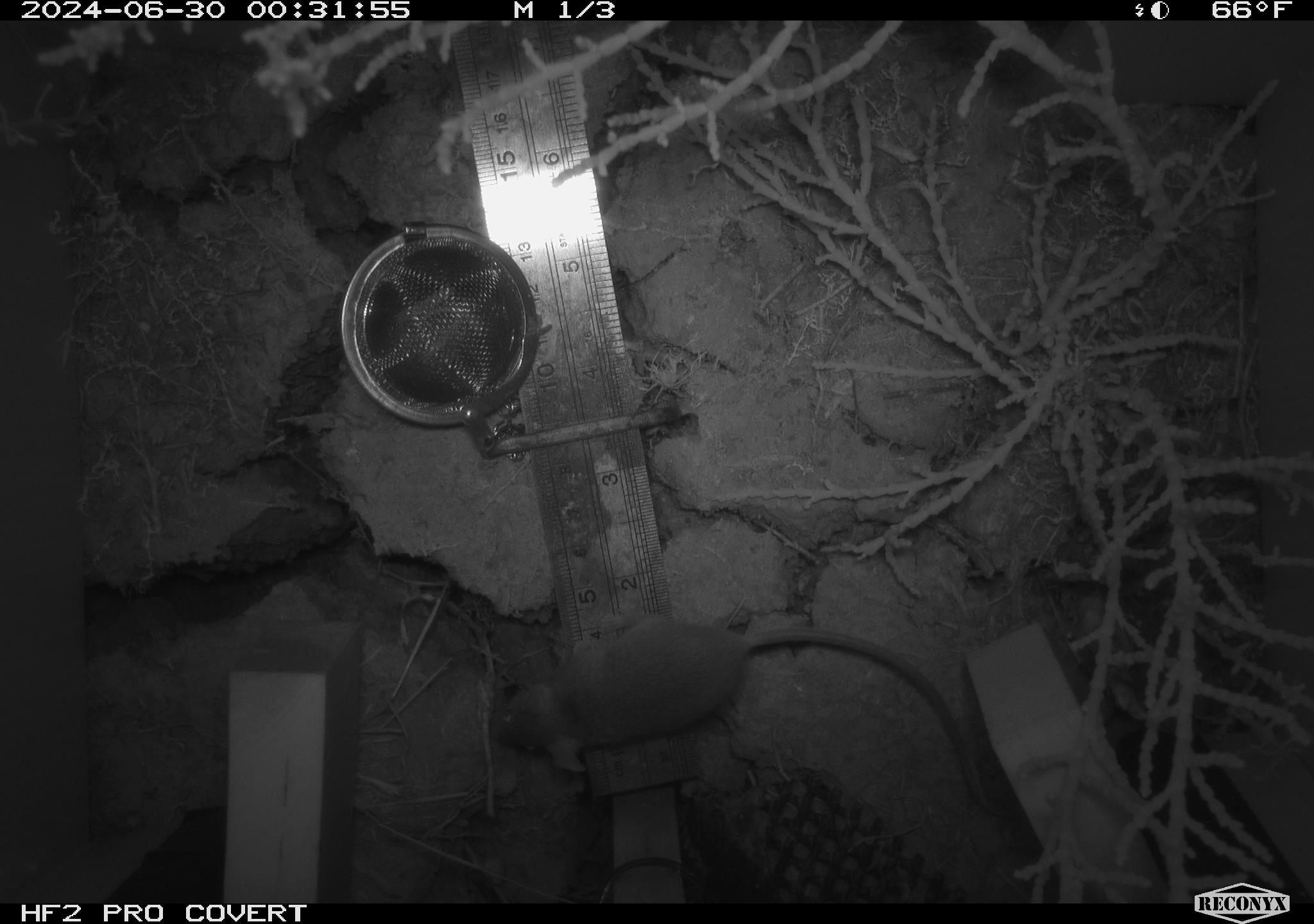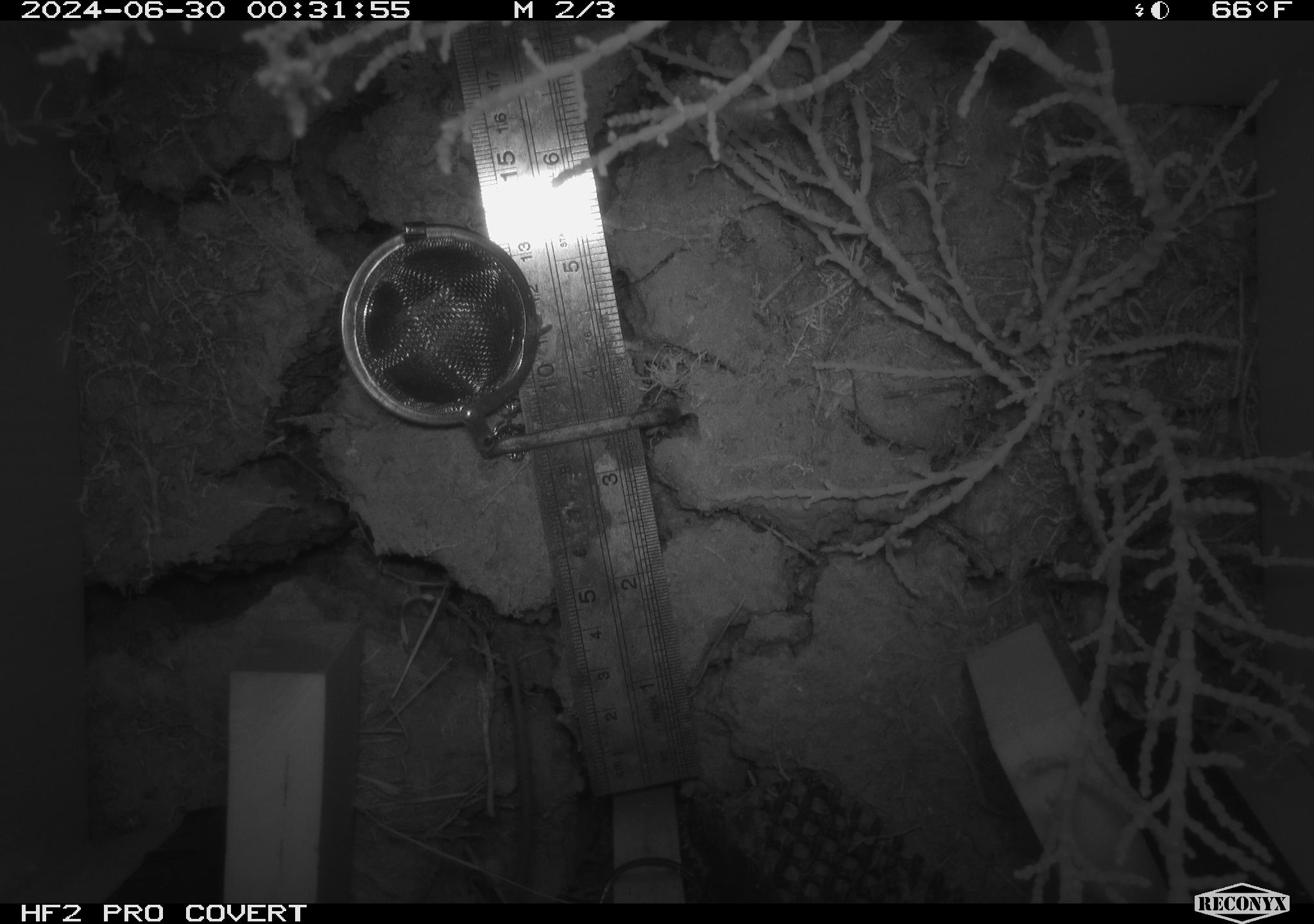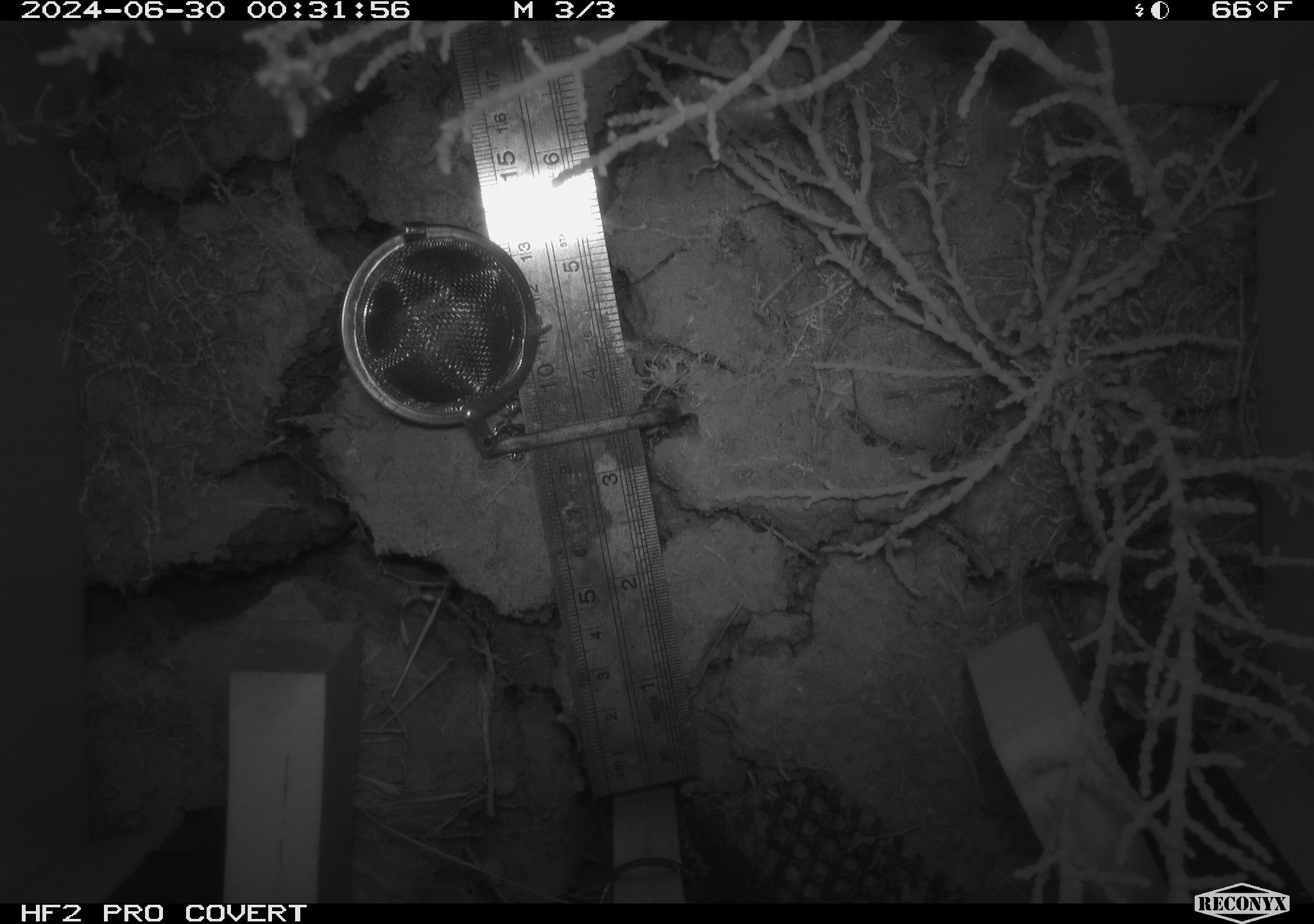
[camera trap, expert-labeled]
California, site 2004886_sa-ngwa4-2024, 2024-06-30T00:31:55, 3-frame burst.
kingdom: Animalia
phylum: Chordata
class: Mammalia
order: Rodentia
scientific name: Rodentia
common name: mouse species